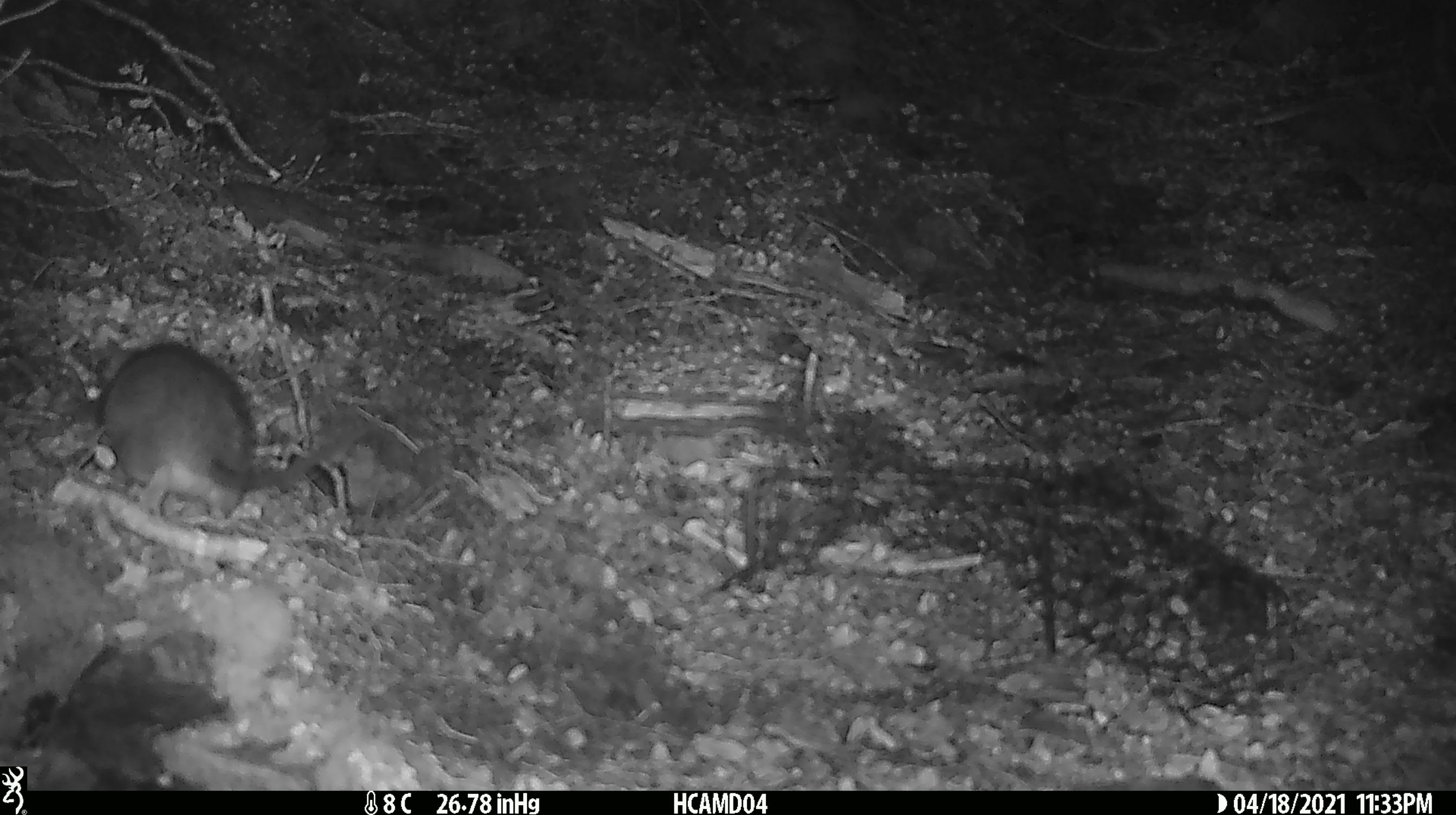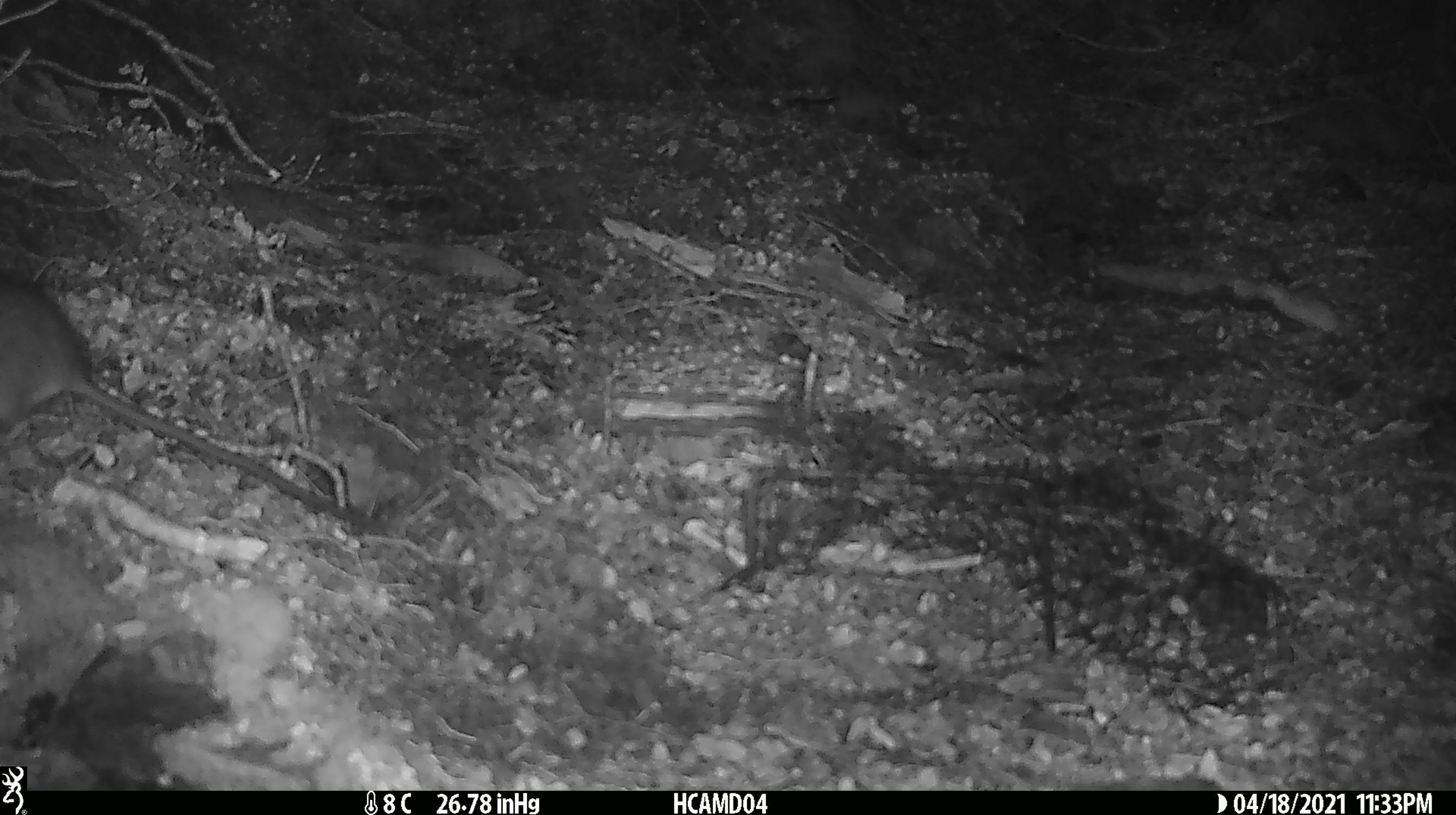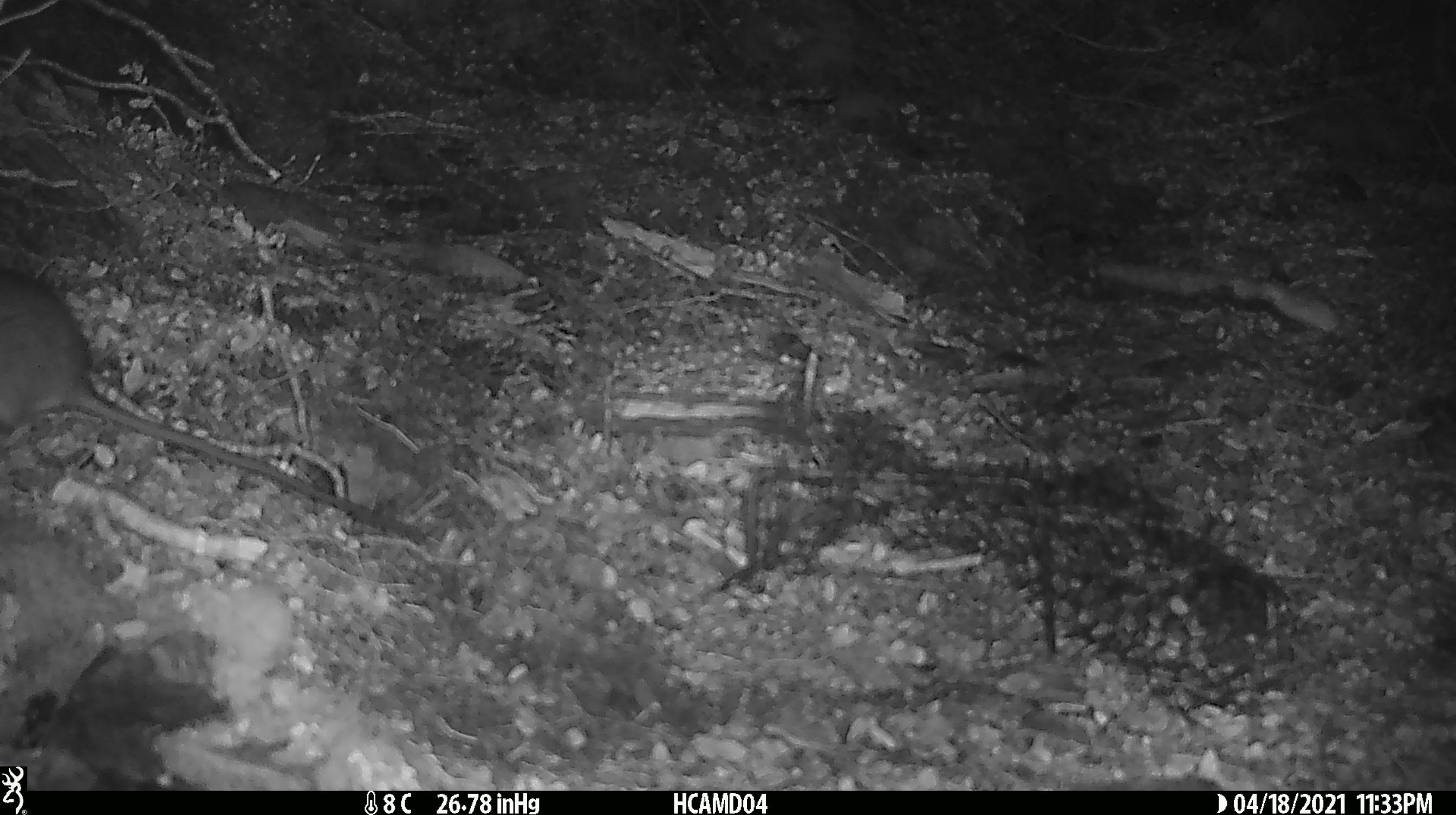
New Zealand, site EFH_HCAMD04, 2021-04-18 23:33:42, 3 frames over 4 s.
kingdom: Animalia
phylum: Chordata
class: Mammalia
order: Rodentia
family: Muridae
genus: Rattus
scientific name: Rattus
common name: rat